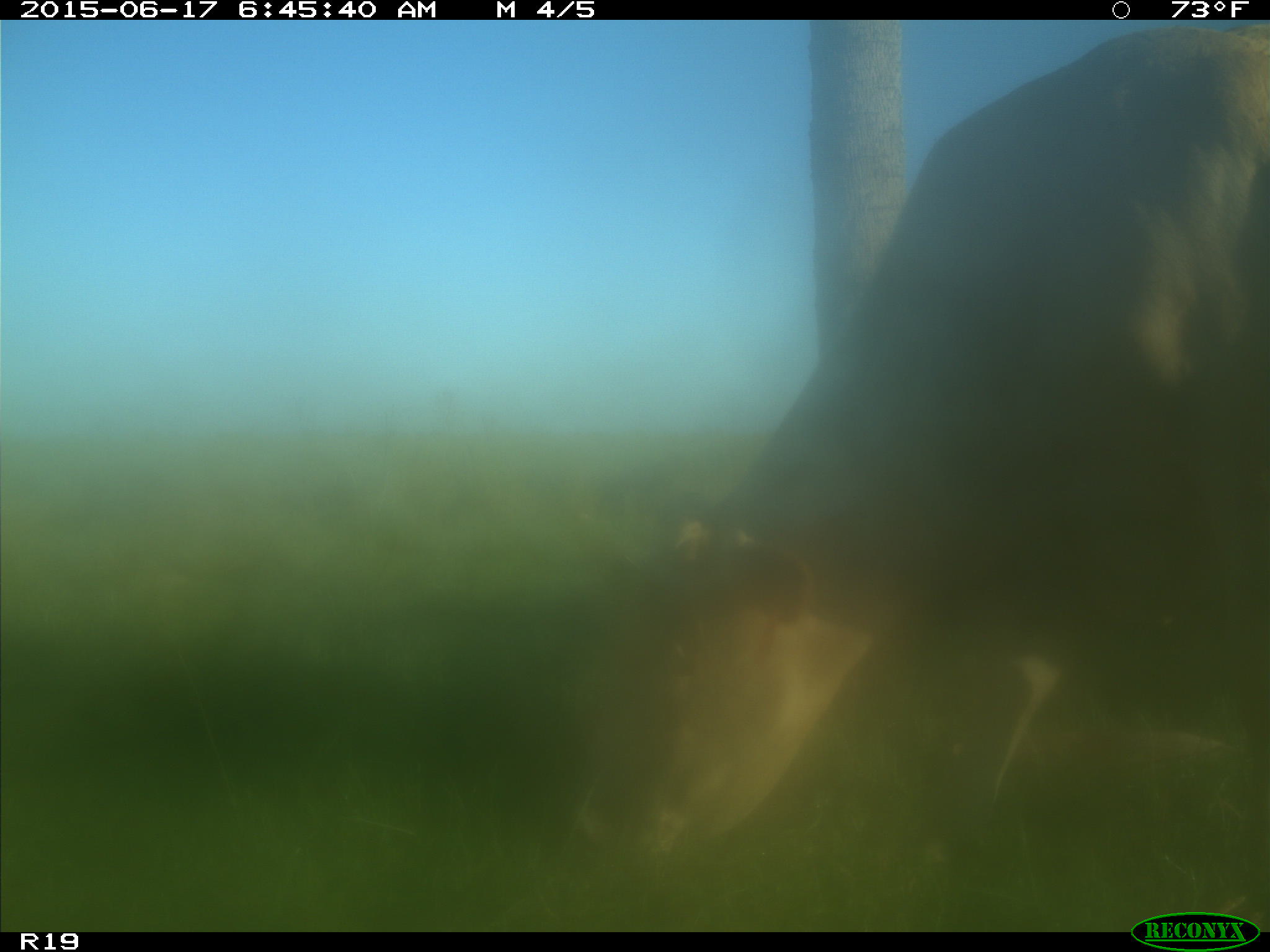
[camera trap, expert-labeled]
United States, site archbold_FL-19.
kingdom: Animalia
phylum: Chordata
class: Mammalia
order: Artiodactyla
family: Bovidae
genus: Bos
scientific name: Bos taurus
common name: domestic cow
Bos taurus (domestic cow).